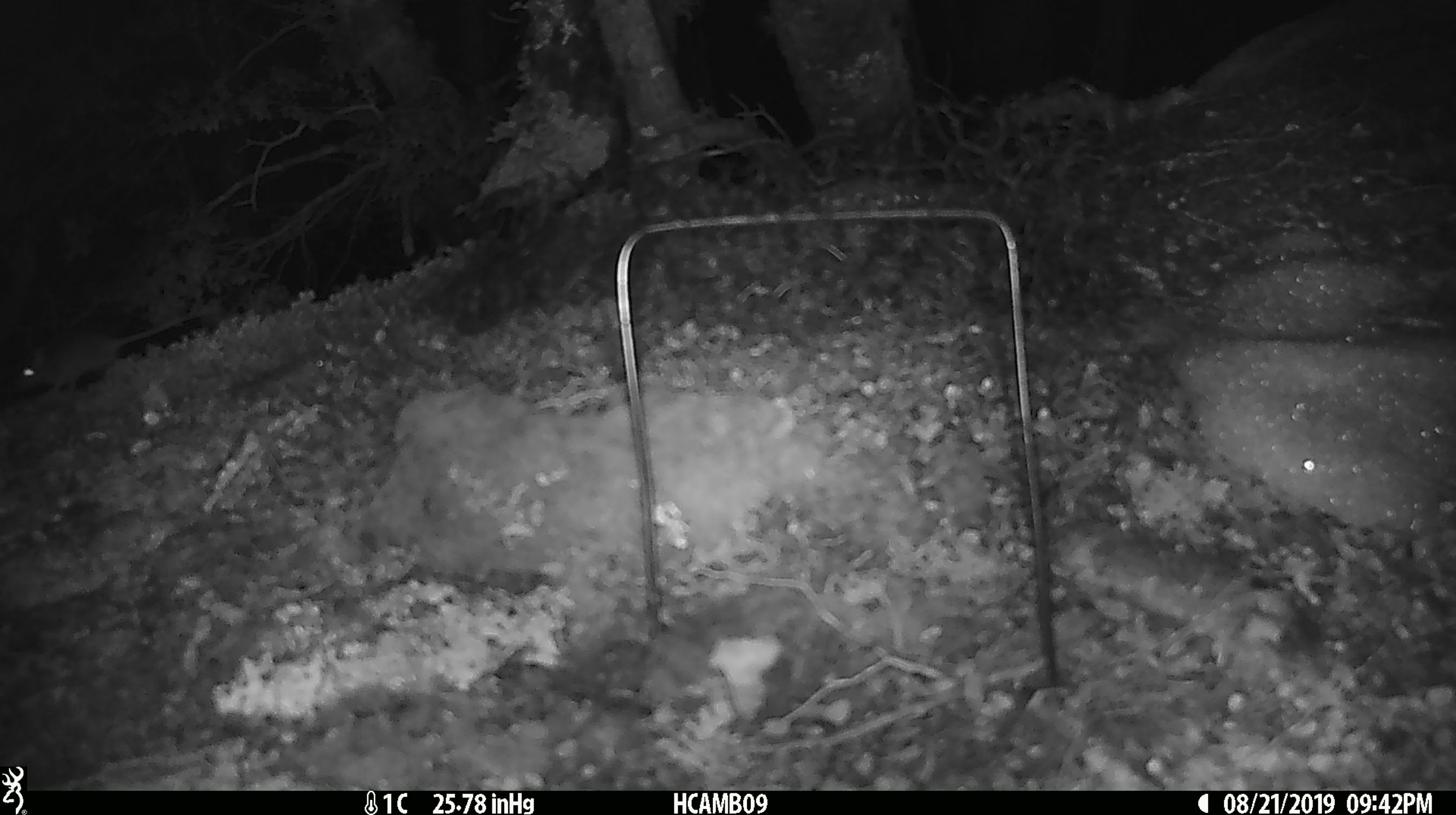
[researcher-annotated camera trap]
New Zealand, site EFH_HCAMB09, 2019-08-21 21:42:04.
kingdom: Animalia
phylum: Chordata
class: Mammalia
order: Rodentia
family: Muridae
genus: Mus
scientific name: Mus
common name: mouse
Mouse (Mus).